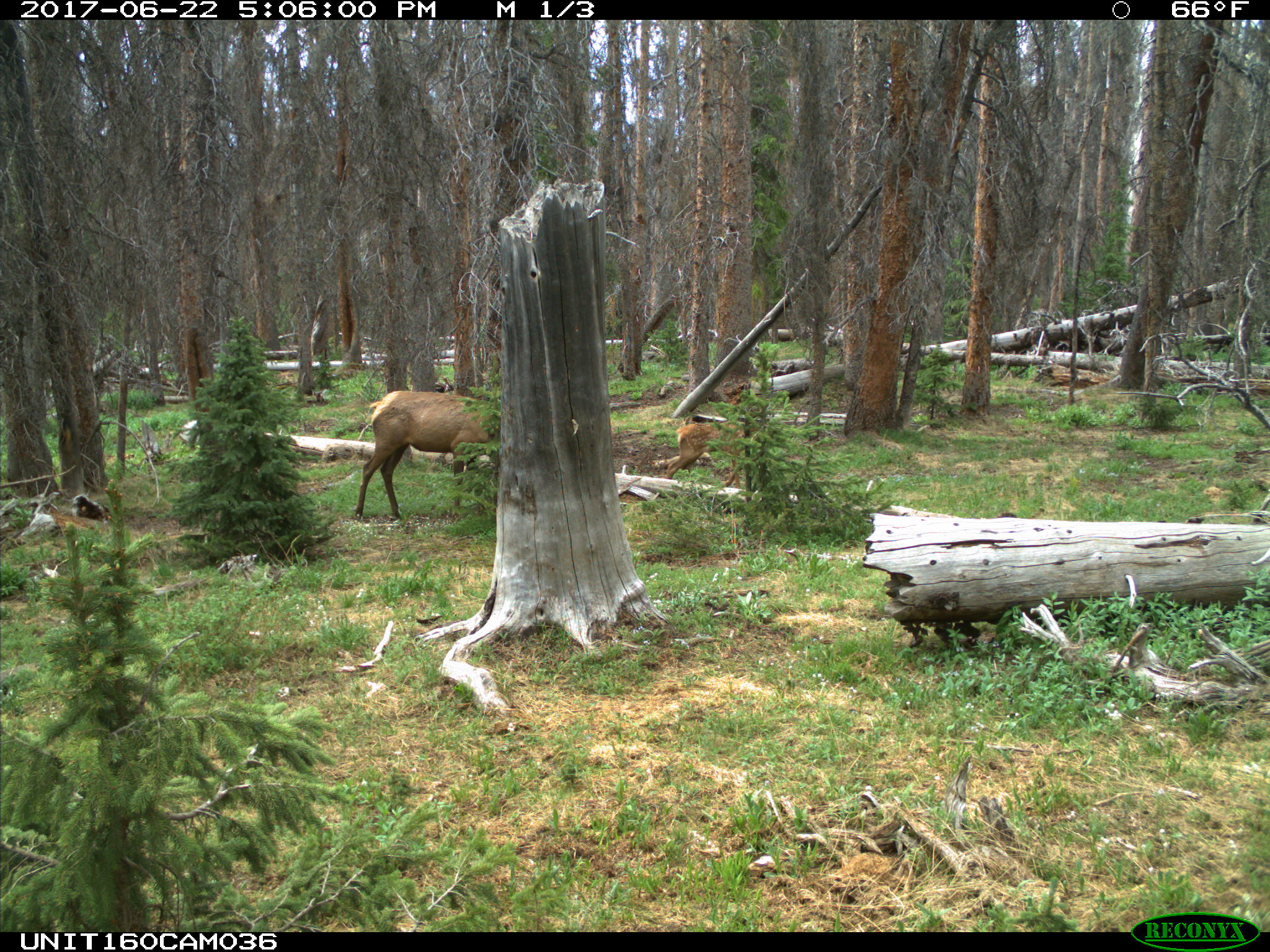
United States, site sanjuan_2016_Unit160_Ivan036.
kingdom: Animalia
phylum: Chordata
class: Mammalia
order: Artiodactyla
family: Cervidae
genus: Cervus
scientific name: Cervus elaphus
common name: red deer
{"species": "Cervus elaphus (red deer)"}